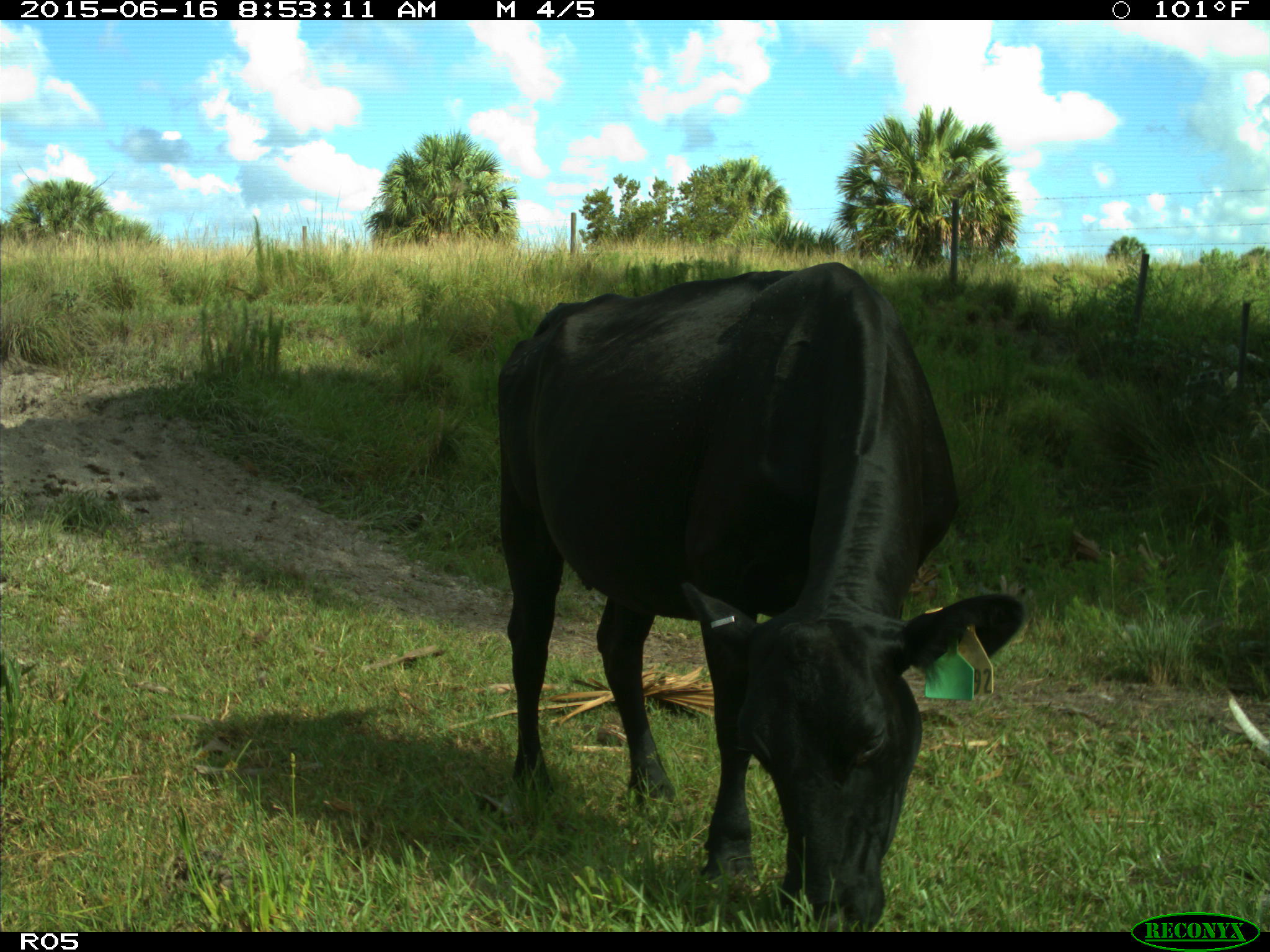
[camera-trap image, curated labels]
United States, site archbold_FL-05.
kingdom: Animalia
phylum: Chordata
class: Mammalia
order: Artiodactyla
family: Bovidae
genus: Bos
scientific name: Bos taurus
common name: domestic cow